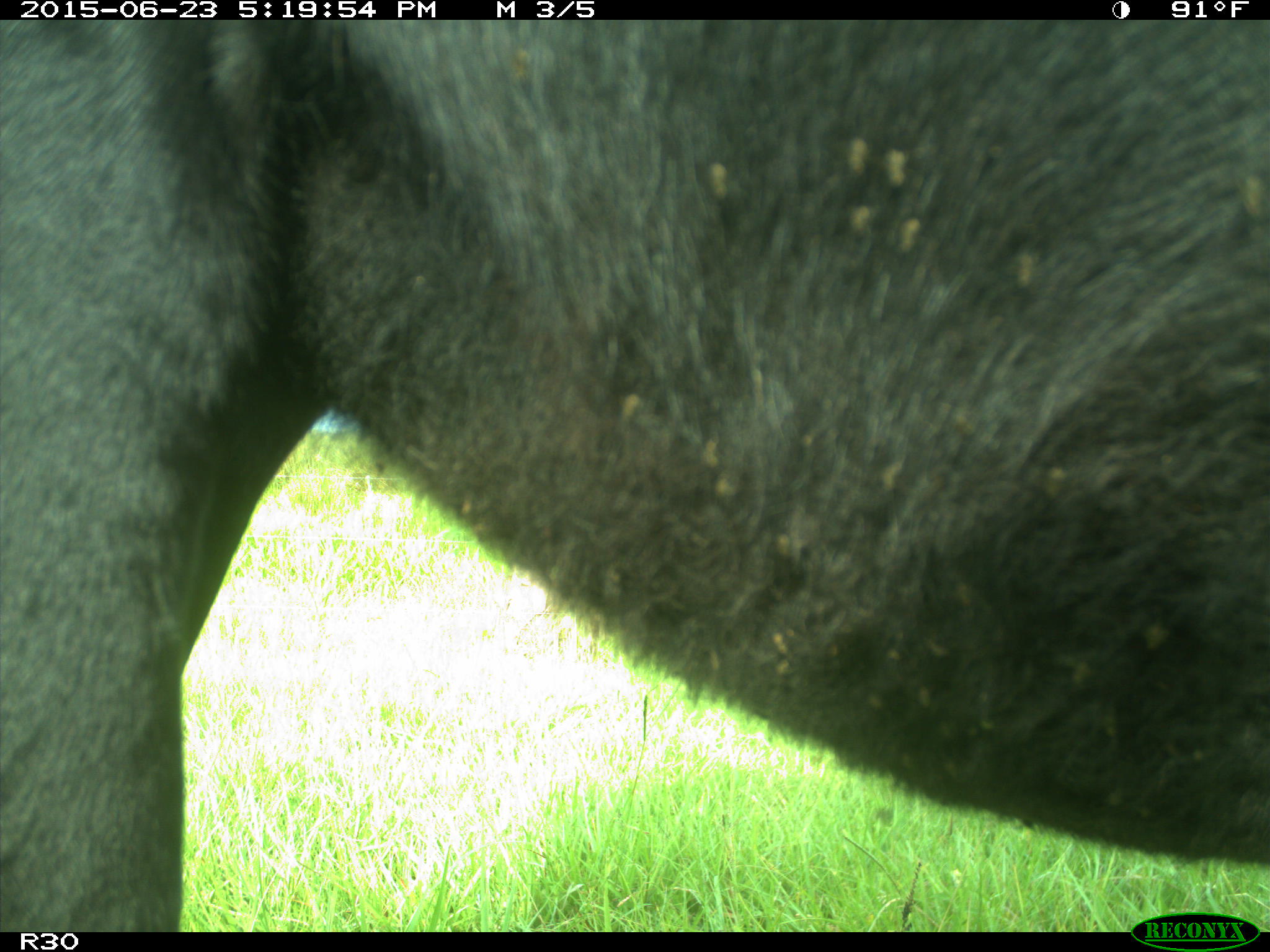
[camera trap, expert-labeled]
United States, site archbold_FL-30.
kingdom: Animalia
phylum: Chordata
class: Mammalia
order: Artiodactyla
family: Bovidae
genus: Bos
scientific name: Bos taurus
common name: domestic cow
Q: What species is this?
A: Bos taurus (domestic cow).